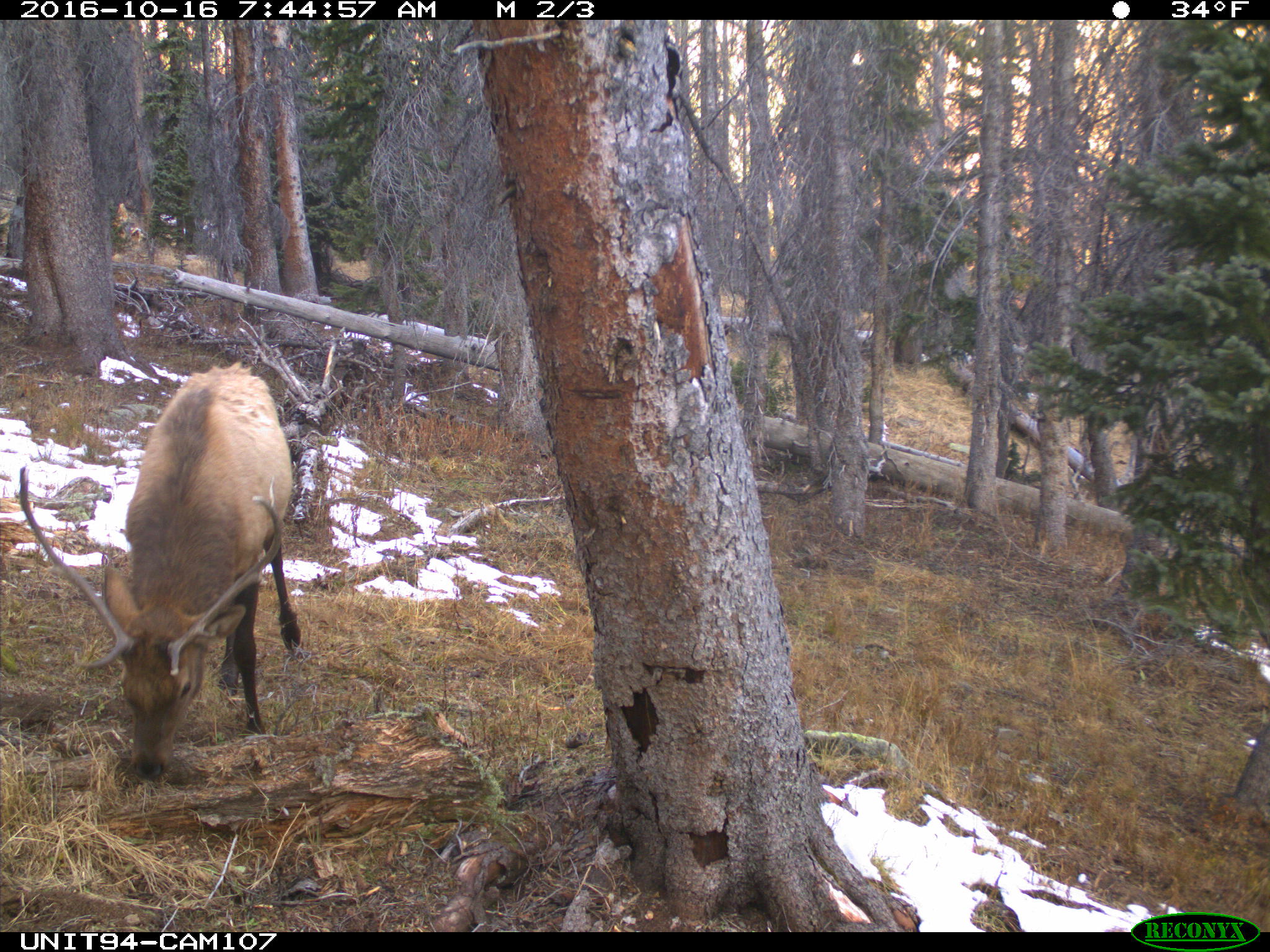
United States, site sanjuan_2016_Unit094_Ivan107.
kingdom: Animalia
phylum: Chordata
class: Mammalia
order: Artiodactyla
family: Cervidae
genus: Cervus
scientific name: Cervus elaphus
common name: red deer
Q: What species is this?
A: Cervus elaphus (red deer).